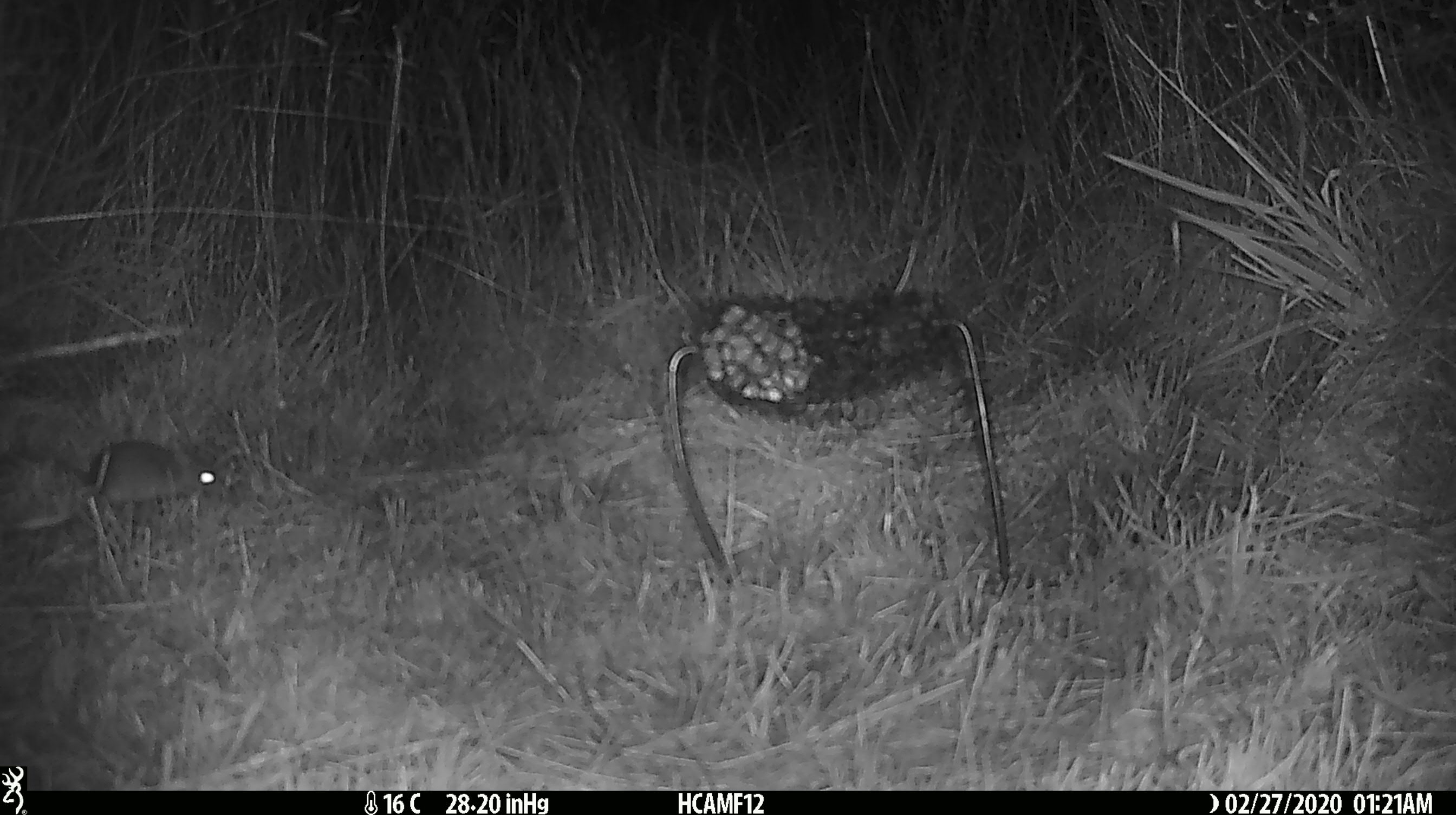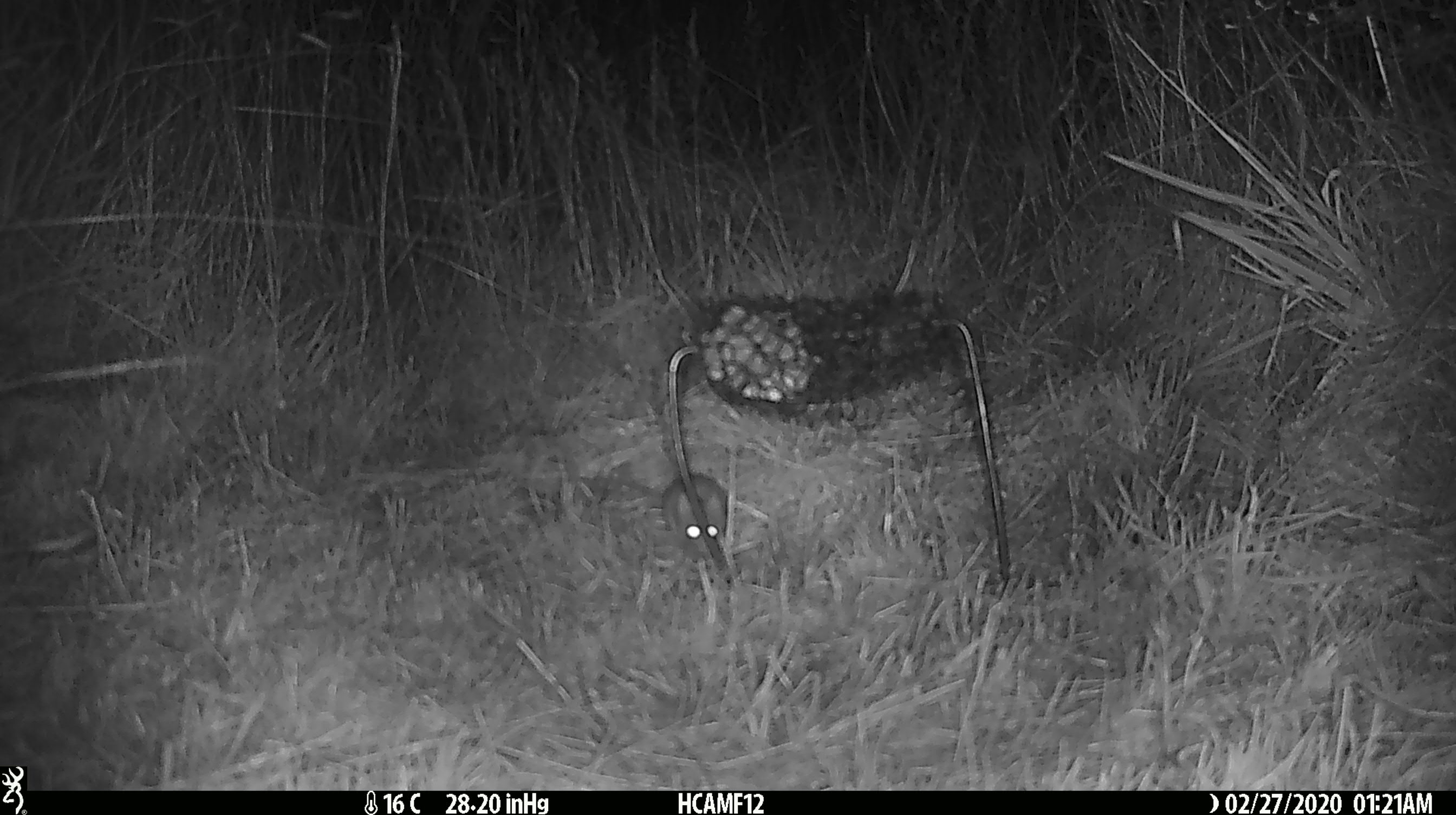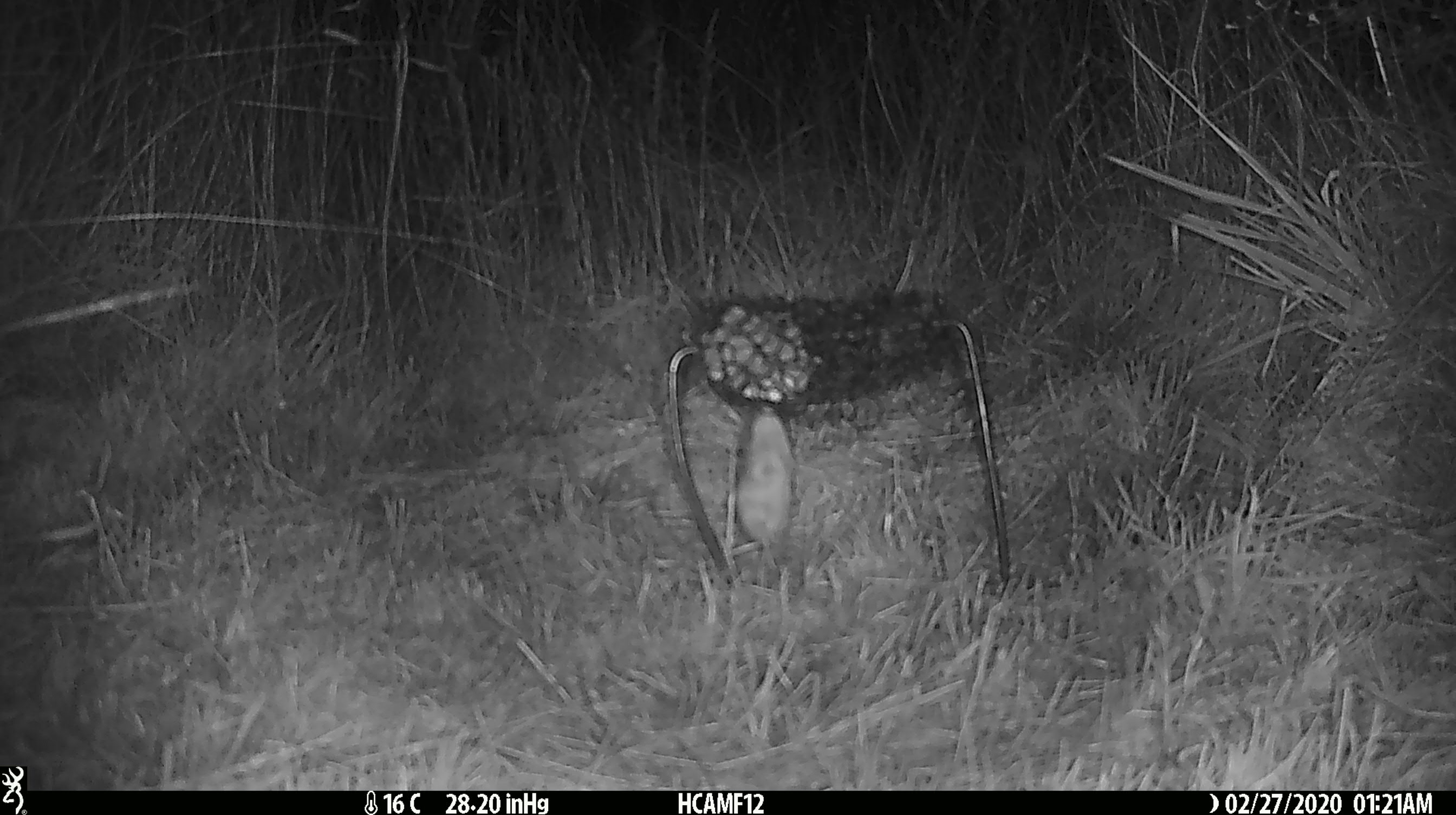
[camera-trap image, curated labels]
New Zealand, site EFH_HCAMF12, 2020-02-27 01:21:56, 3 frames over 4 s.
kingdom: Animalia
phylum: Chordata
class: Mammalia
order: Rodentia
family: Muridae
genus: Mus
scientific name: Mus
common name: mouse